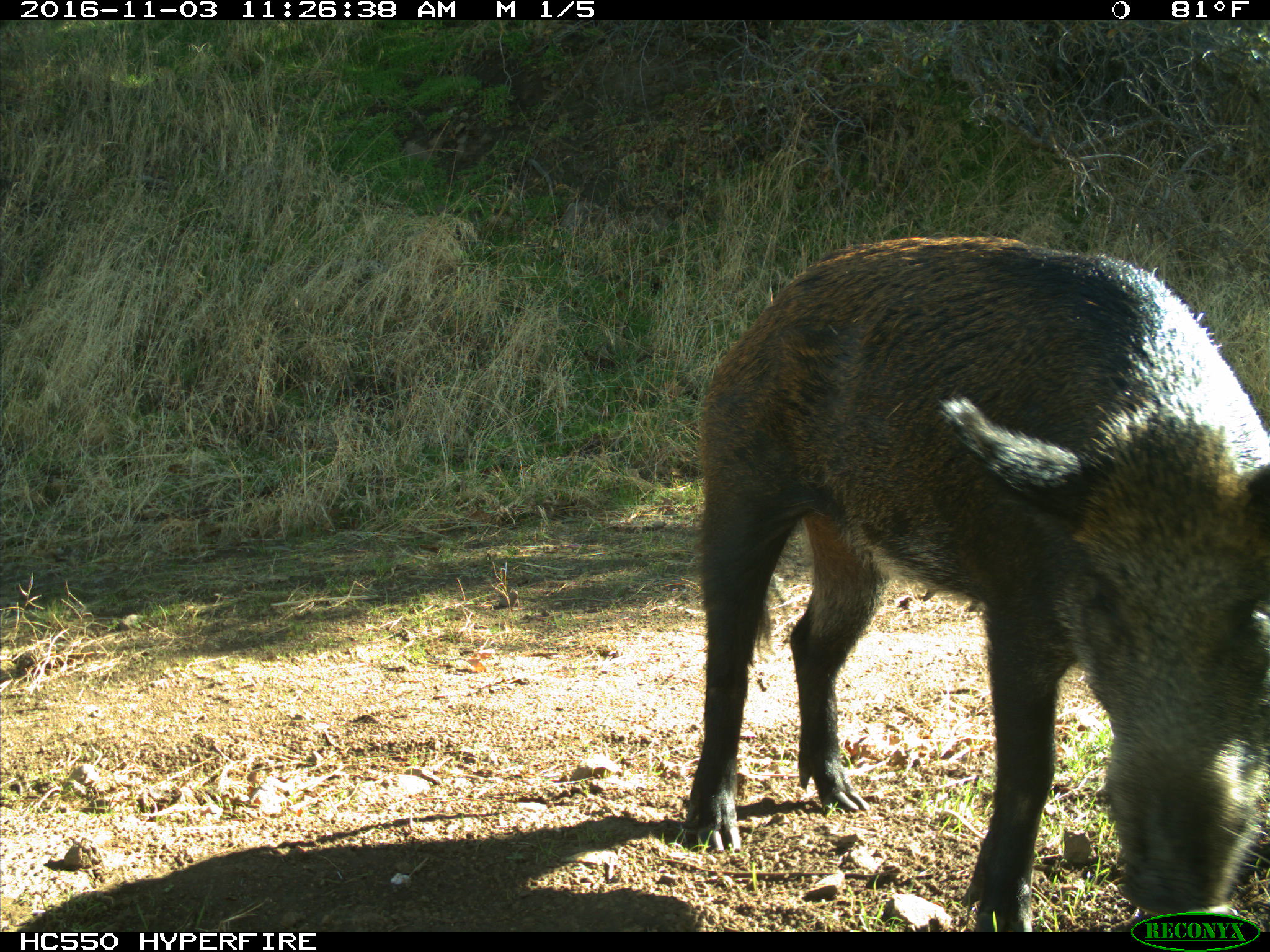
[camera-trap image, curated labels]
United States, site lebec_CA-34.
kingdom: Animalia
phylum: Chordata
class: Mammalia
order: Artiodactyla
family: Suidae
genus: Sus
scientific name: Sus scrofa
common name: wild boar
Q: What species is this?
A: Sus scrofa (wild boar).